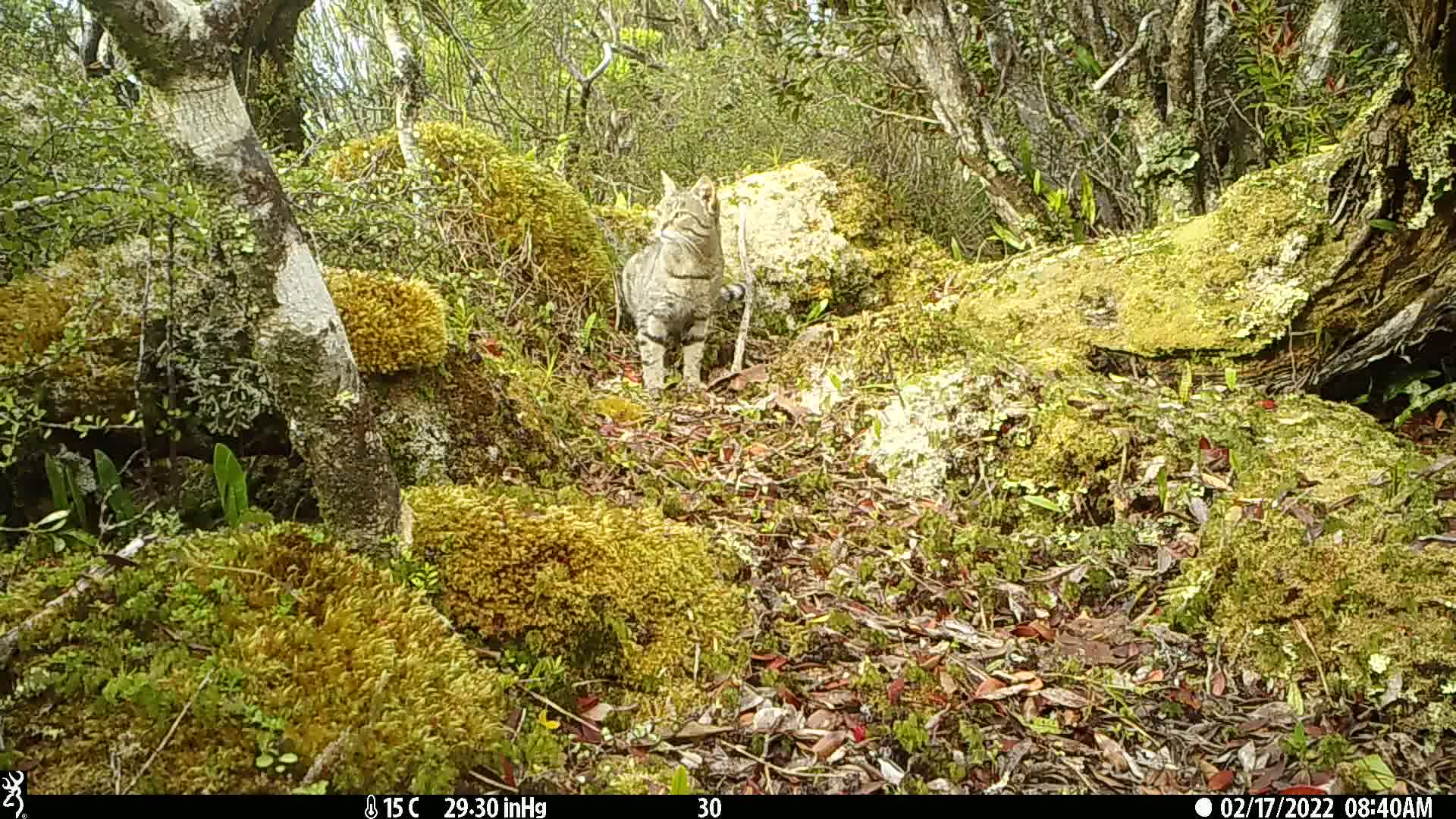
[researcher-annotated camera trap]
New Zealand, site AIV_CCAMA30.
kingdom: Animalia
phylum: Chordata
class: Mammalia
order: Carnivora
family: Felidae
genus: Felis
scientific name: Felis catus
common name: domestic cat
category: cat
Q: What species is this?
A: Cat (domestic cat) (Felis catus).